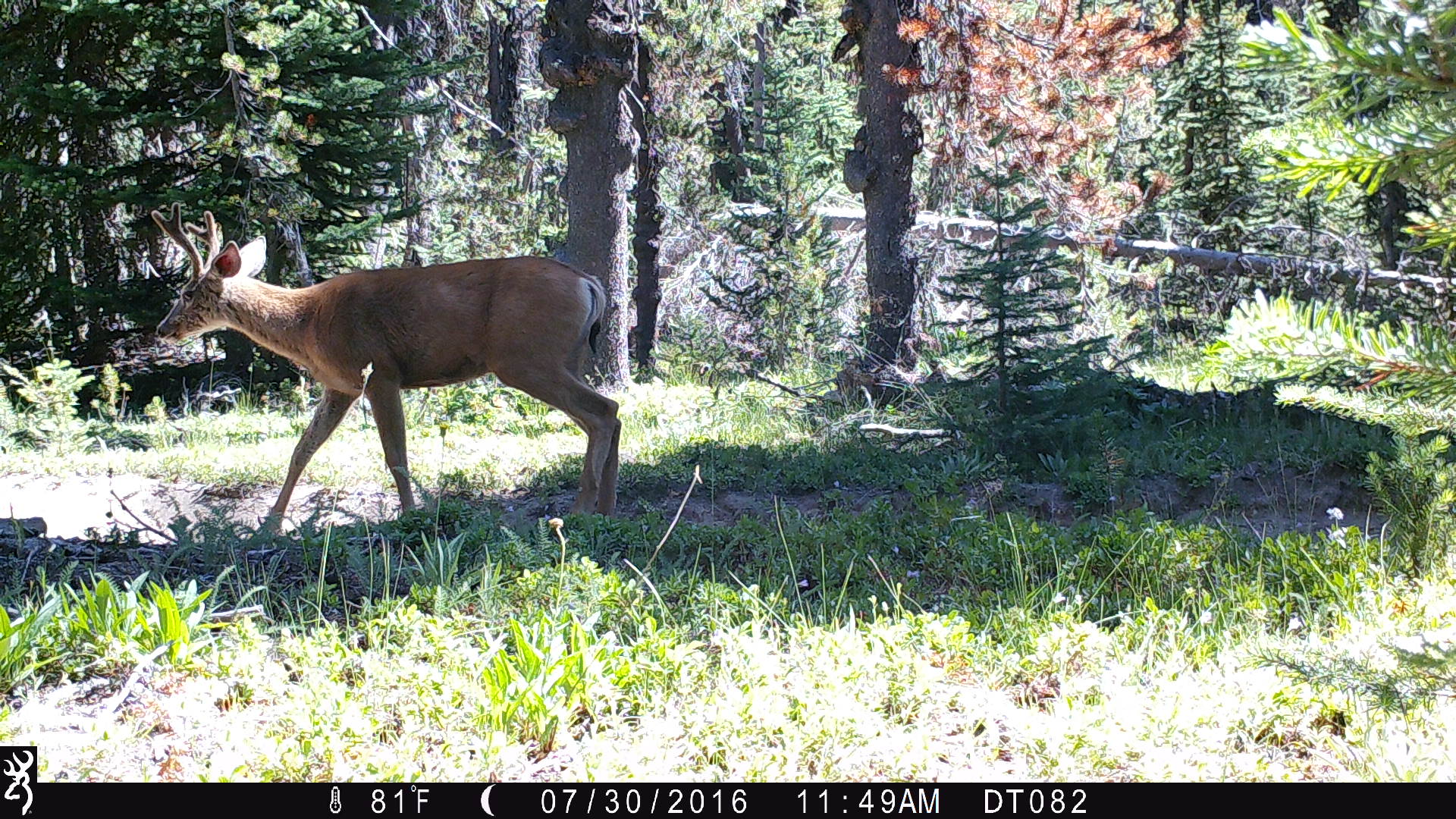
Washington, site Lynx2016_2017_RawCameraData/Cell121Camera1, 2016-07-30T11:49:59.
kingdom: Animalia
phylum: Chordata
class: Mammalia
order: Artiodactyla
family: Cervidae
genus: Odocoileus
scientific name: Odocoileus hemionus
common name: mule deer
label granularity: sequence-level